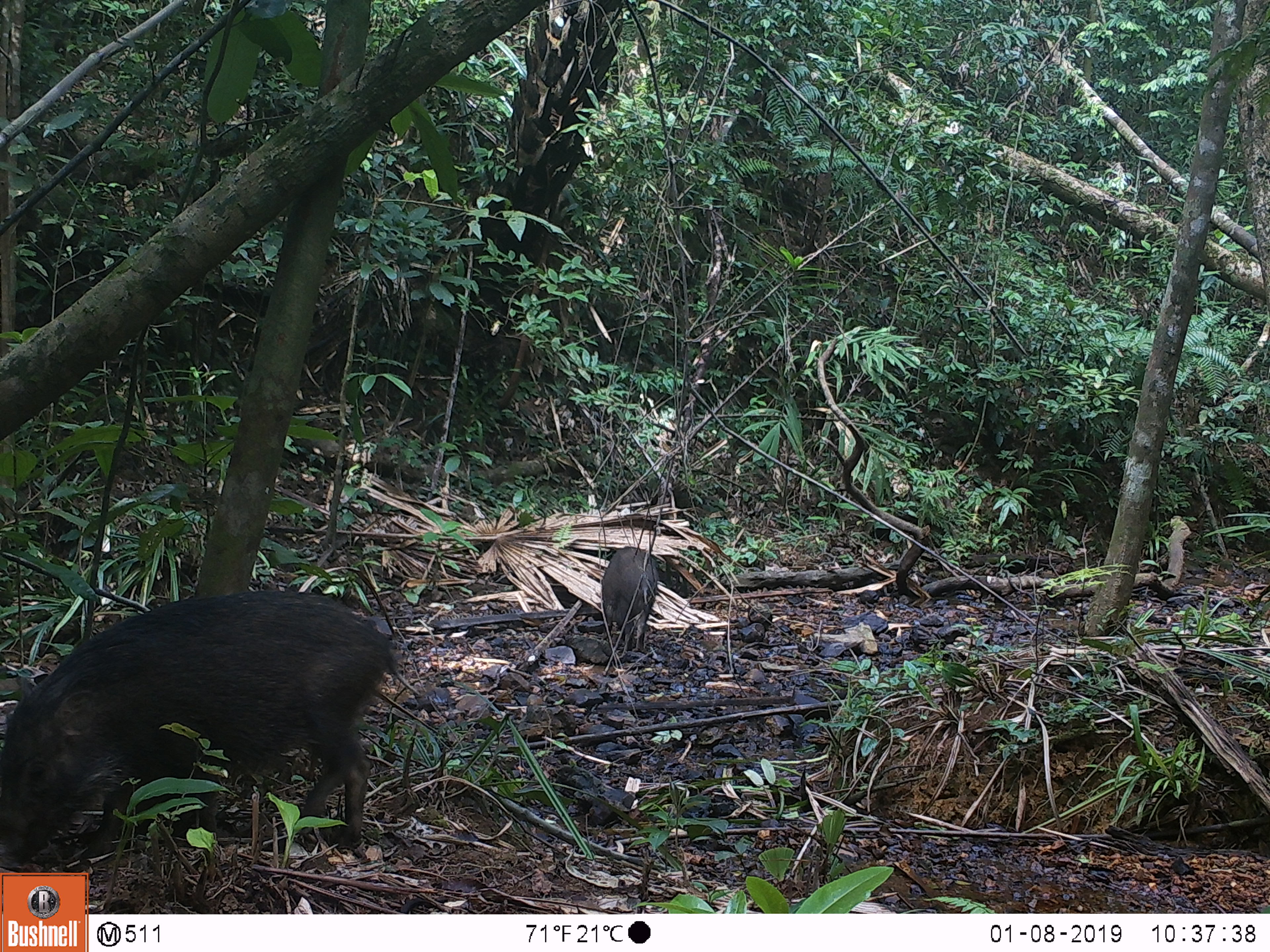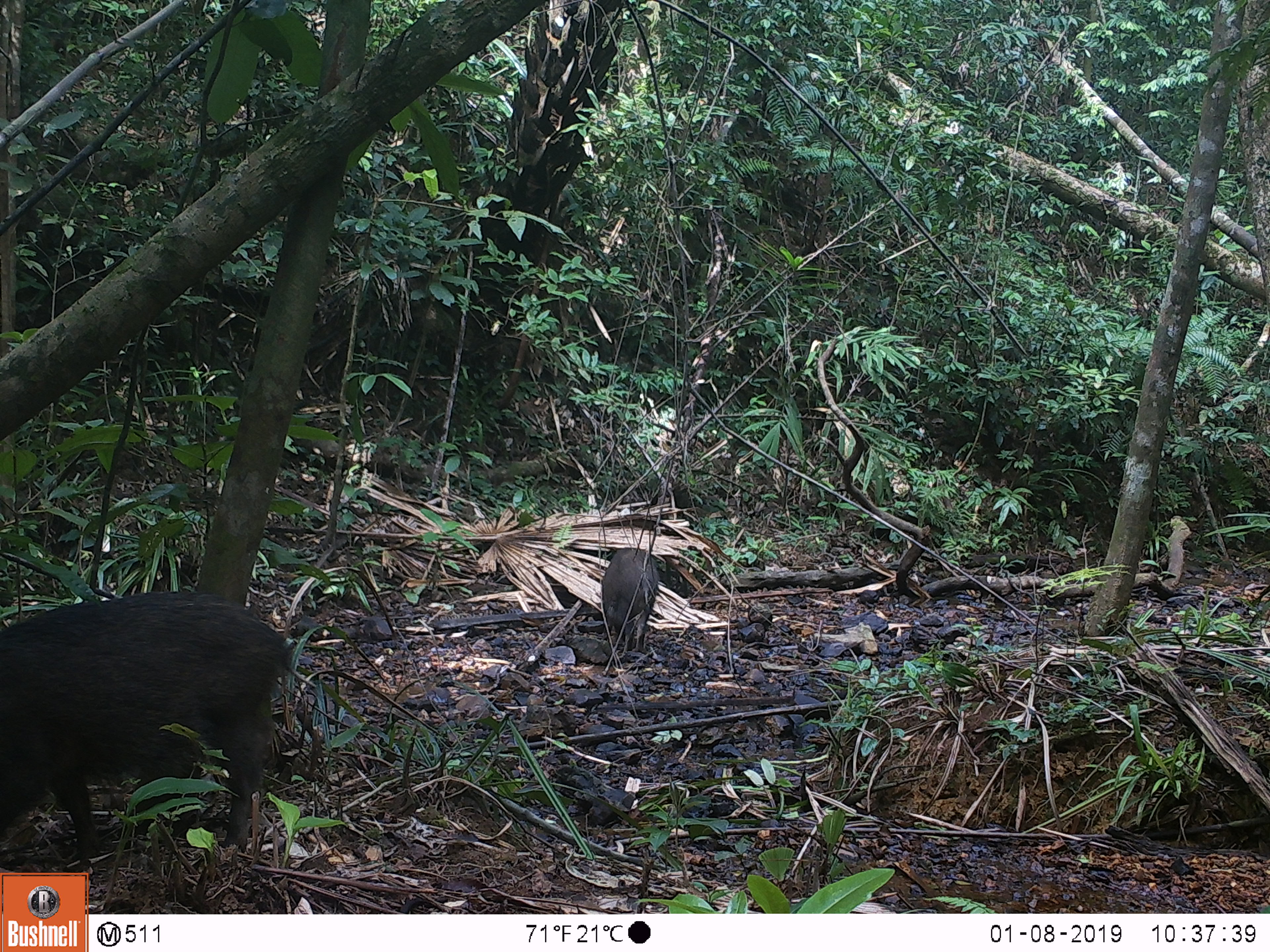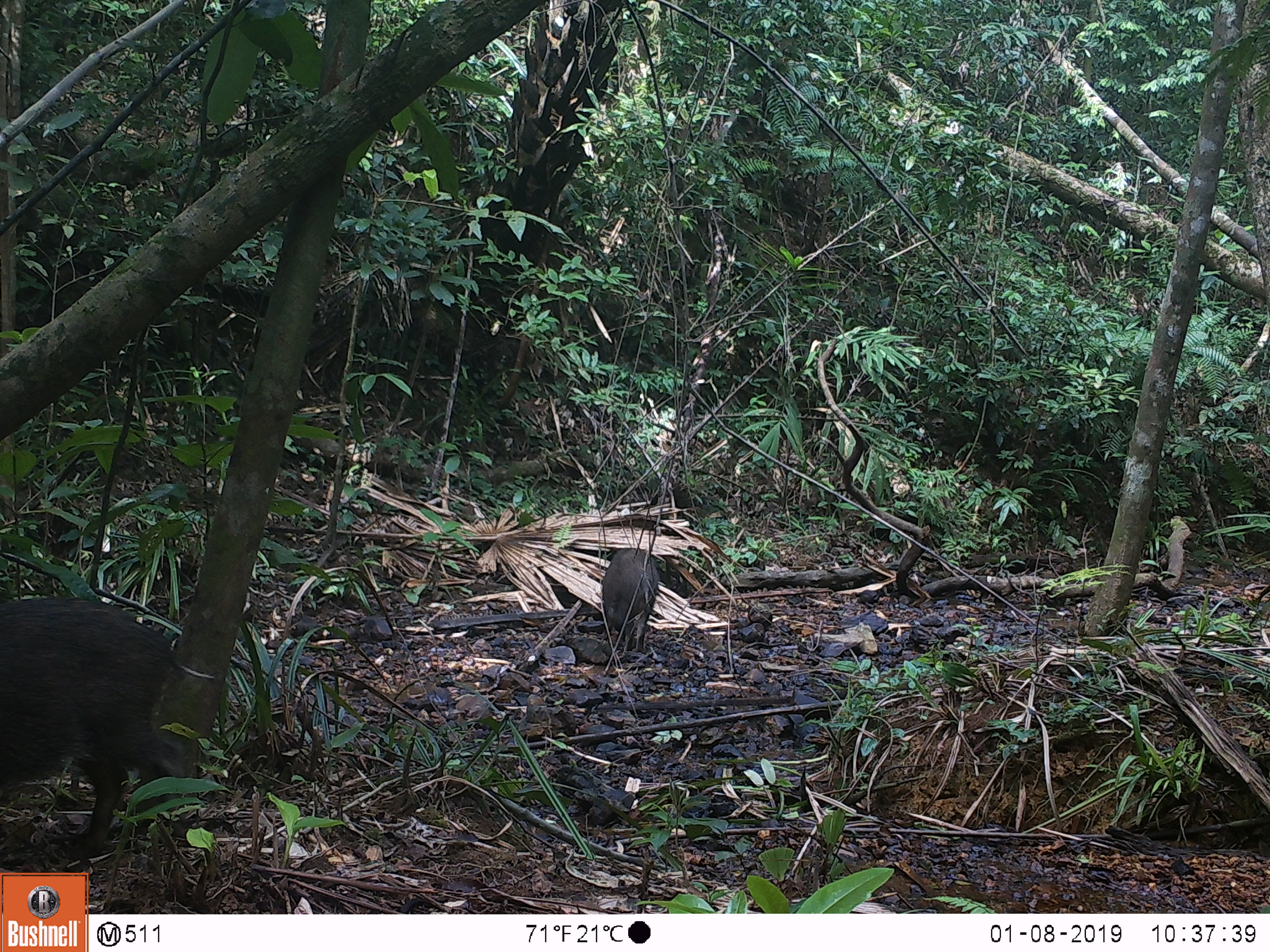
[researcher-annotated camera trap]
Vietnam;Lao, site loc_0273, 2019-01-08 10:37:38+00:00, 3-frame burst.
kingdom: Animalia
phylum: Chordata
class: Mammalia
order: Artiodactyla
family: Suidae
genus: Sus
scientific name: Sus scrofa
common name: eurasian wild pig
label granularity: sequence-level